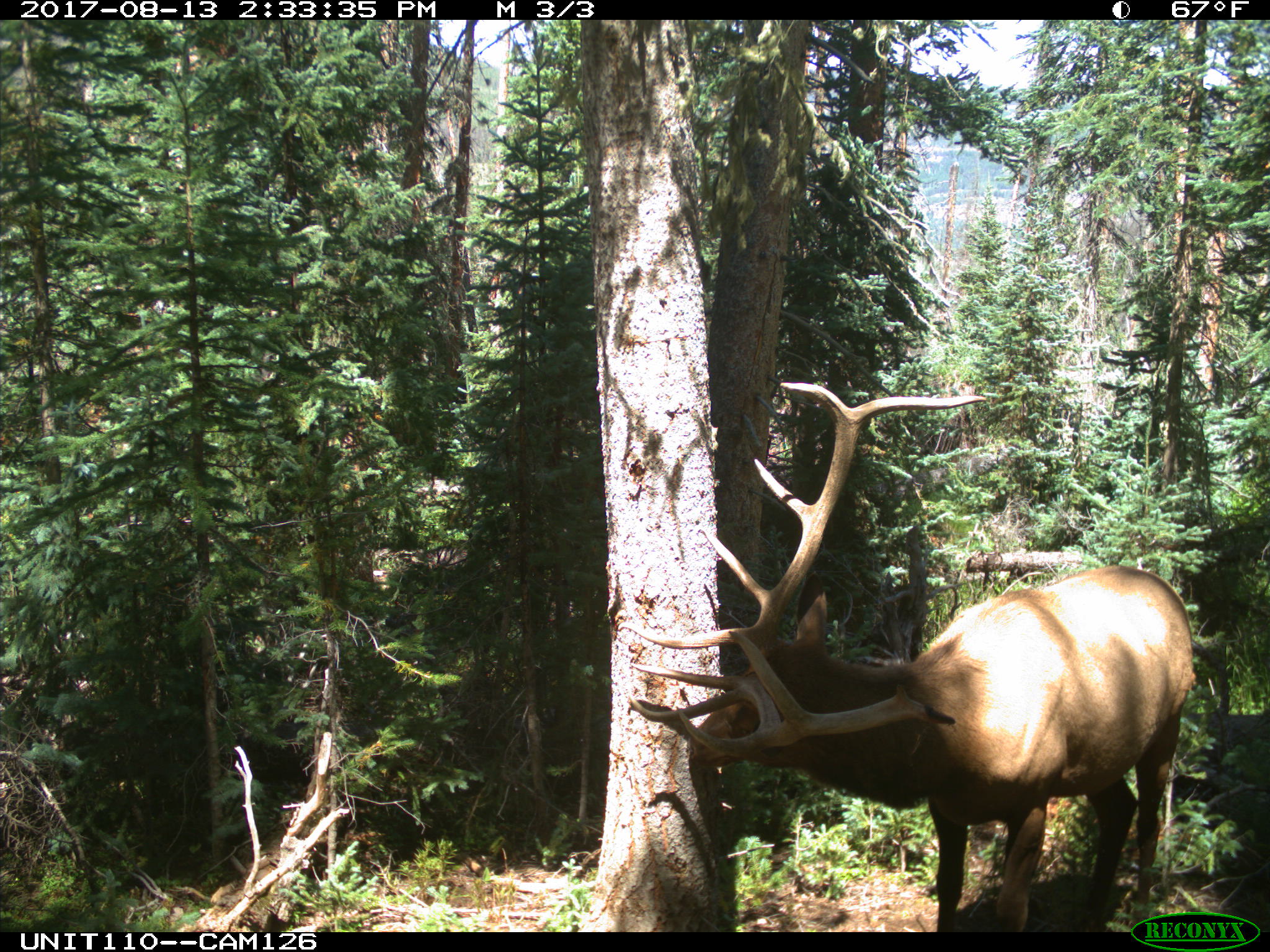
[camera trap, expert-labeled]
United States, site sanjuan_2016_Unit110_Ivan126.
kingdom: Animalia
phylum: Chordata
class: Mammalia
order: Artiodactyla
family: Cervidae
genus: Cervus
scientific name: Cervus elaphus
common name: red deer